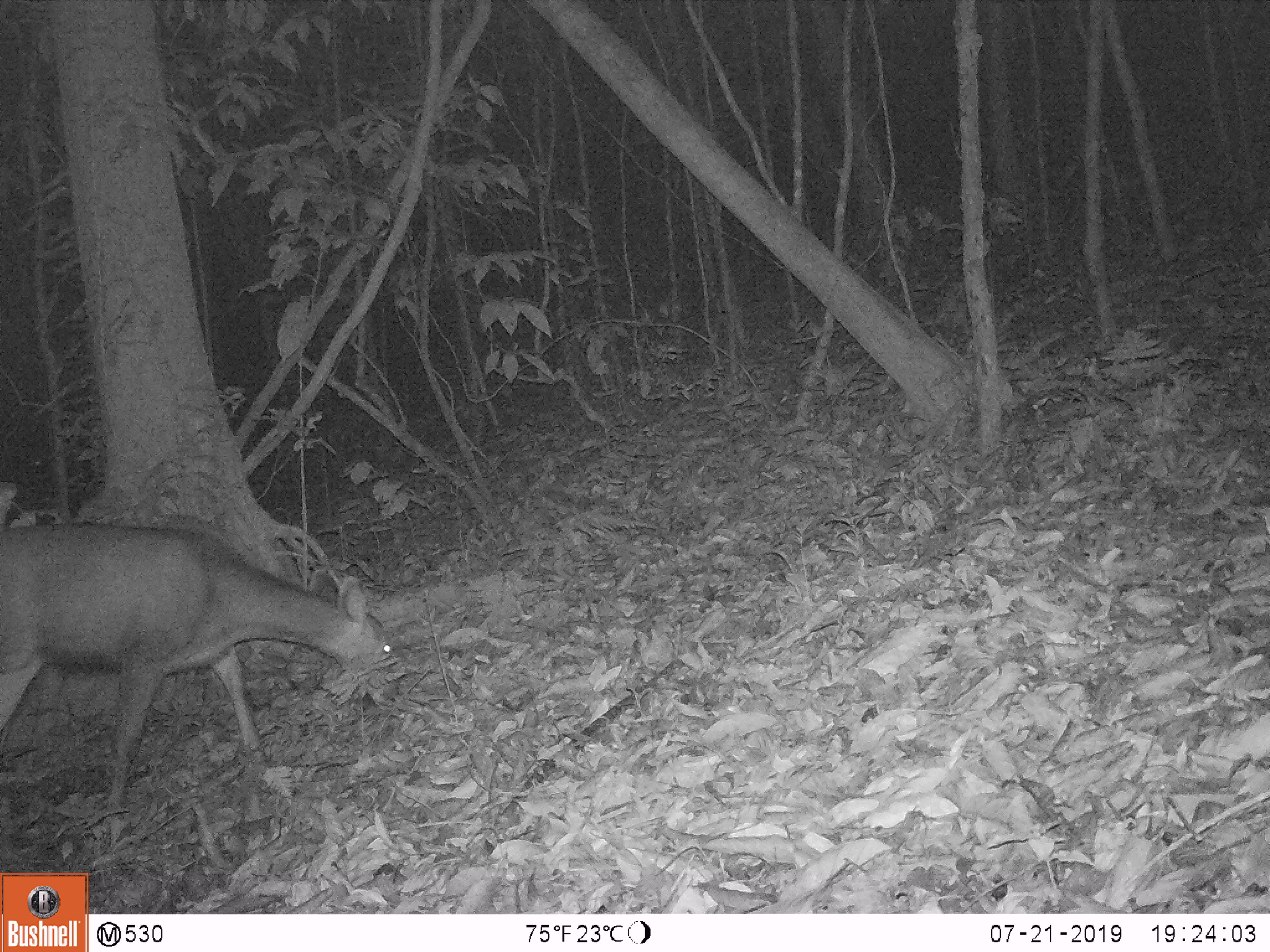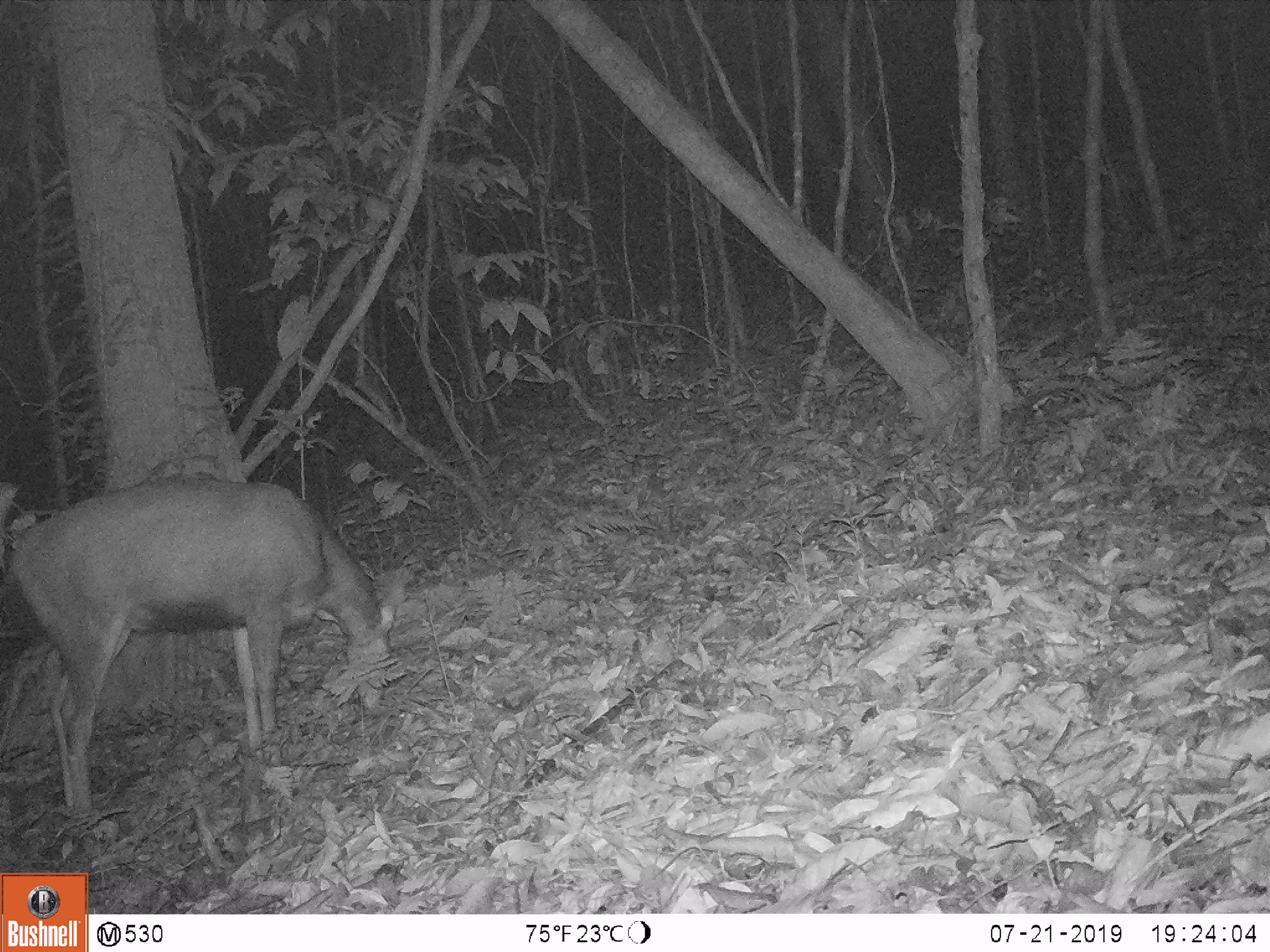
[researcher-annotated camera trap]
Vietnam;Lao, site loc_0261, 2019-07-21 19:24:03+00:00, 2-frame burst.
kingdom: Animalia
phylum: Chordata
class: Mammalia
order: Artiodactyla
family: Cervidae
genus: Rusa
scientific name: Rusa unicolor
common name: sambar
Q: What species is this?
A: Sambar (Rusa unicolor).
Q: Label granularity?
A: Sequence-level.